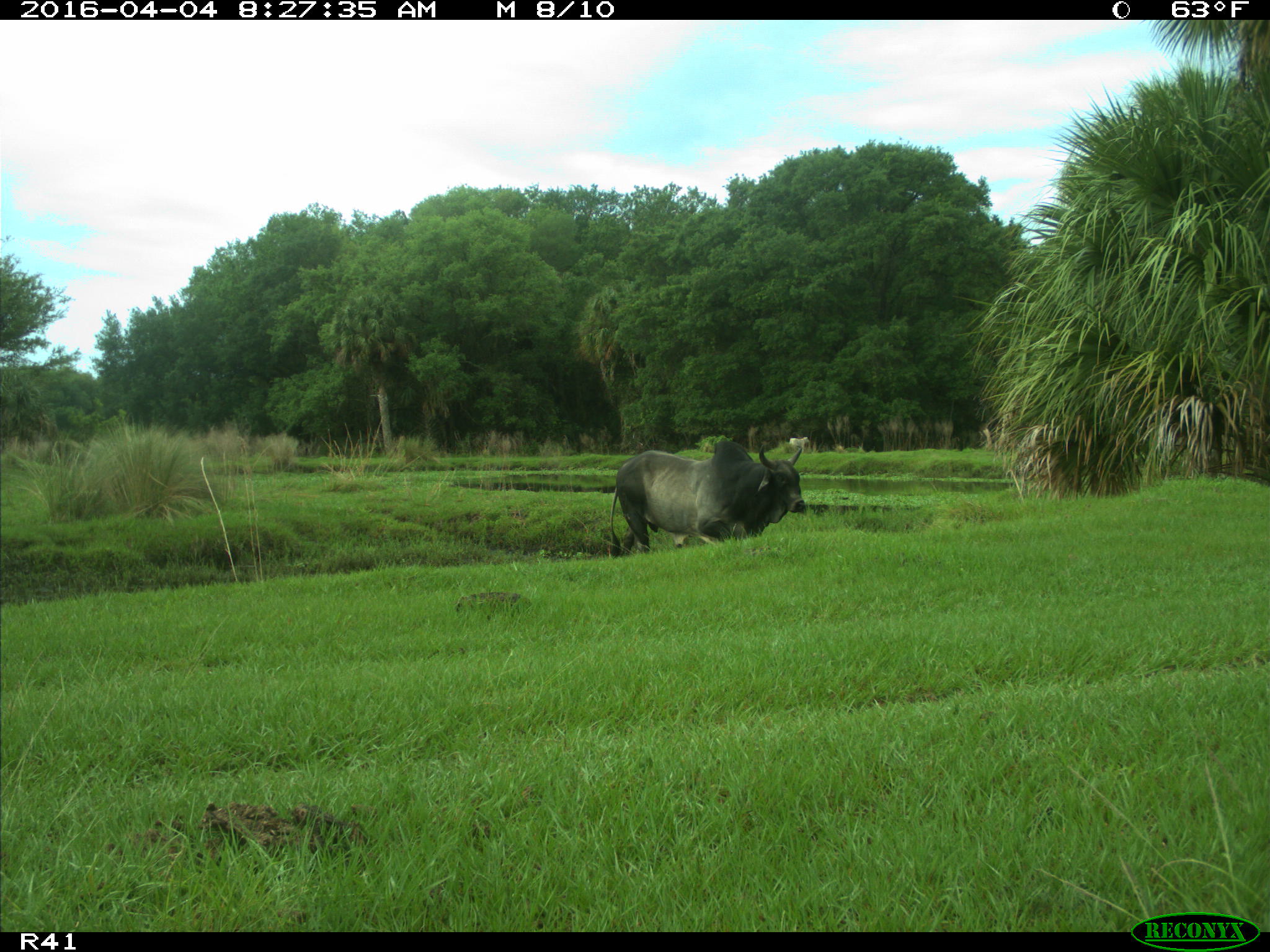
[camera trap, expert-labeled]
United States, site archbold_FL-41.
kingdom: Animalia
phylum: Chordata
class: Mammalia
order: Artiodactyla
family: Bovidae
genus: Bos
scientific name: Bos taurus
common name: domestic cow